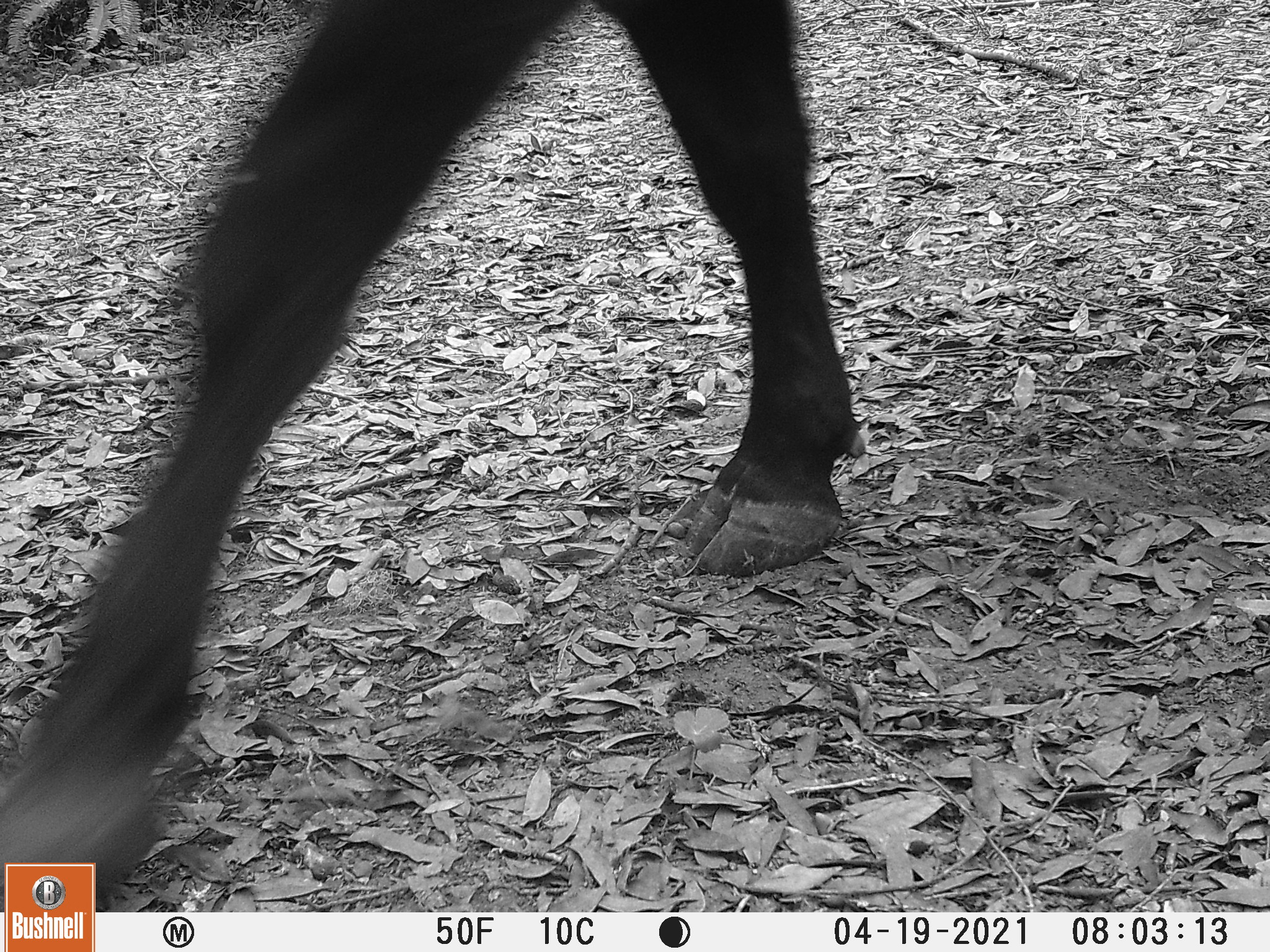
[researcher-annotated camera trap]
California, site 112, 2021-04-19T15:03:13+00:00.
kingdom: Animalia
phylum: Chordata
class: Mammalia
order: Artiodactyla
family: Bovidae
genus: Bos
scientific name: Bos taurus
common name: domestic cattle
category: cattle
Cattle (domestic cattle) (Bos taurus).